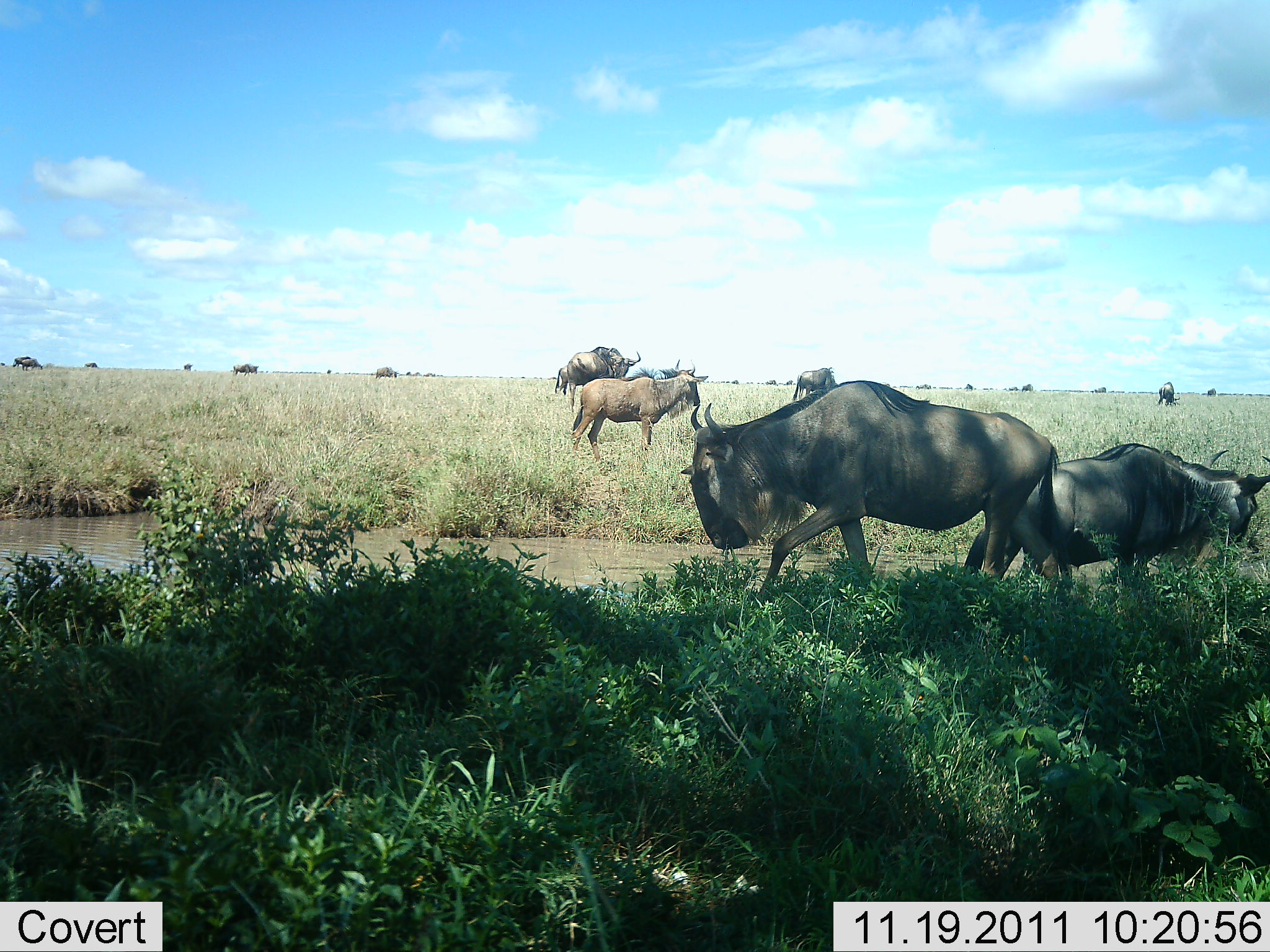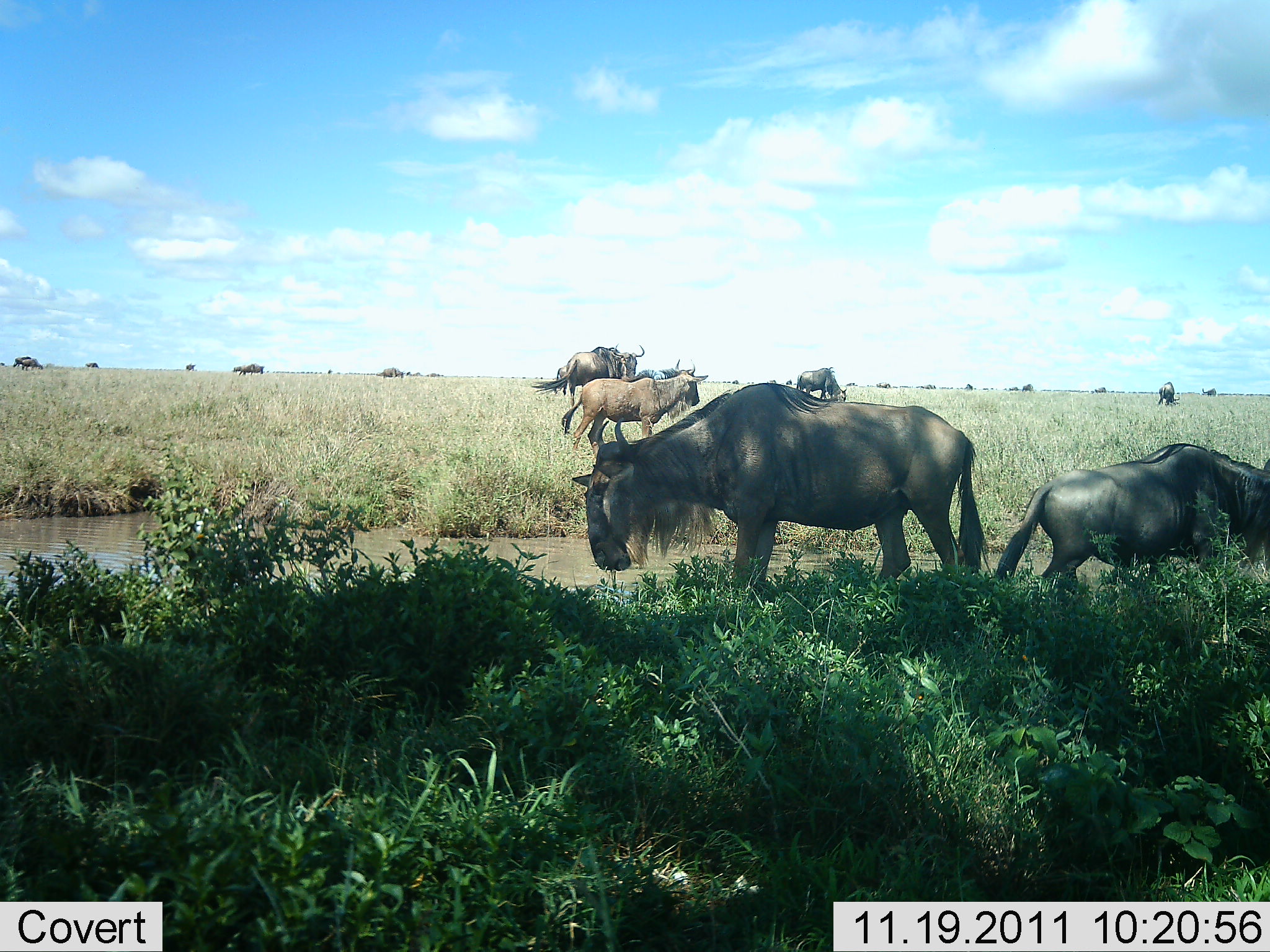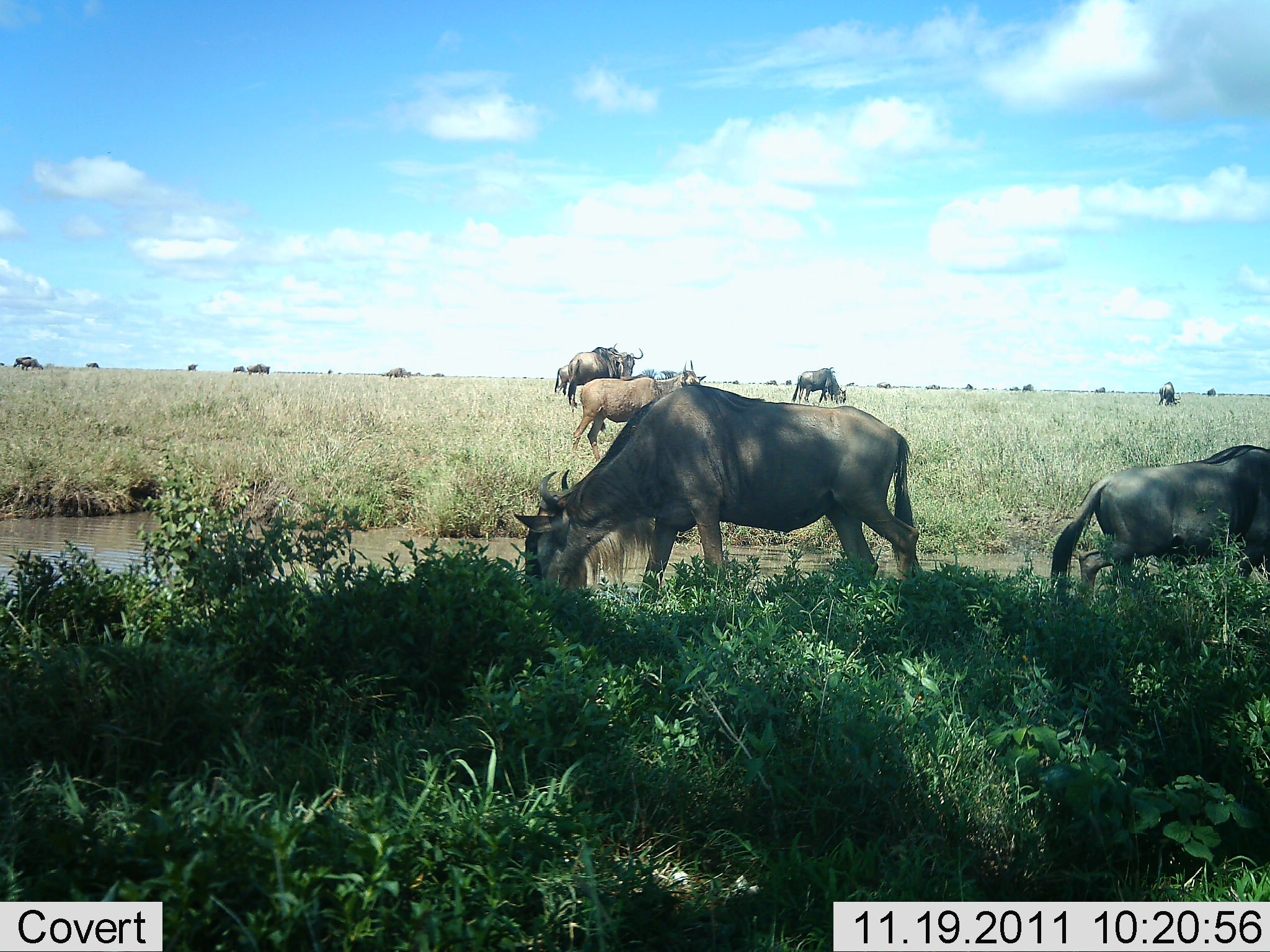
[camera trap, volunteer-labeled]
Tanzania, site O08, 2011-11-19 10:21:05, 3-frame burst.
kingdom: Animalia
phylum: Chordata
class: Mammalia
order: Artiodactyla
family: Bovidae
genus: Connochaetes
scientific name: Connochaetes taurinus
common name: blue wildebeest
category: wildebeest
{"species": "wildebeest (blue wildebeest) (Connochaetes taurinus)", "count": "11-50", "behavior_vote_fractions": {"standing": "44%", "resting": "0%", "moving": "44%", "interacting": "0%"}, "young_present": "0%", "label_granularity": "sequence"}